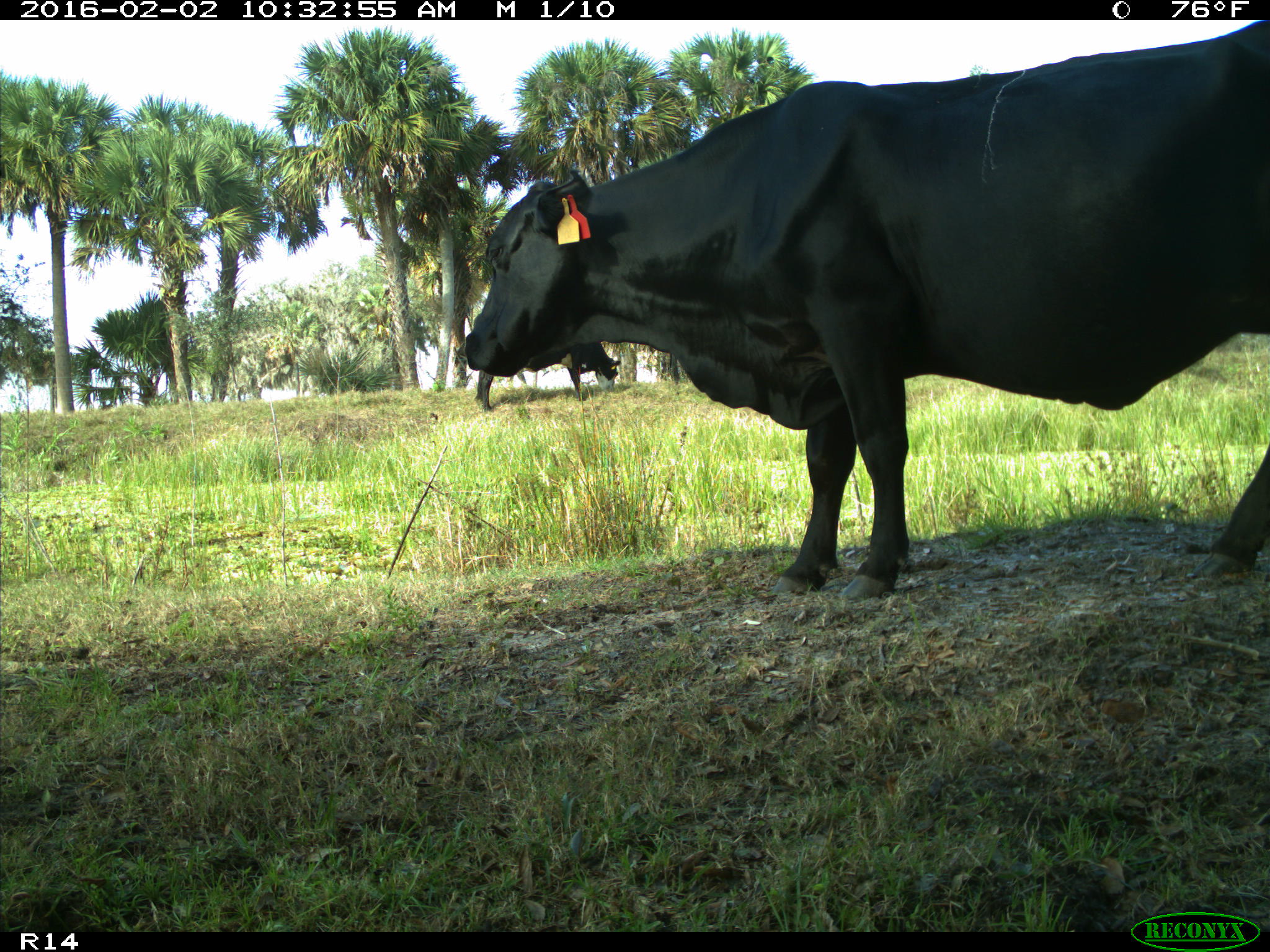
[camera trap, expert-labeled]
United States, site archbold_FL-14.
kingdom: Animalia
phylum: Chordata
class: Mammalia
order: Artiodactyla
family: Bovidae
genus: Bos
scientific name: Bos taurus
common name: domestic cow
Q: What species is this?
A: Bos taurus (domestic cow).